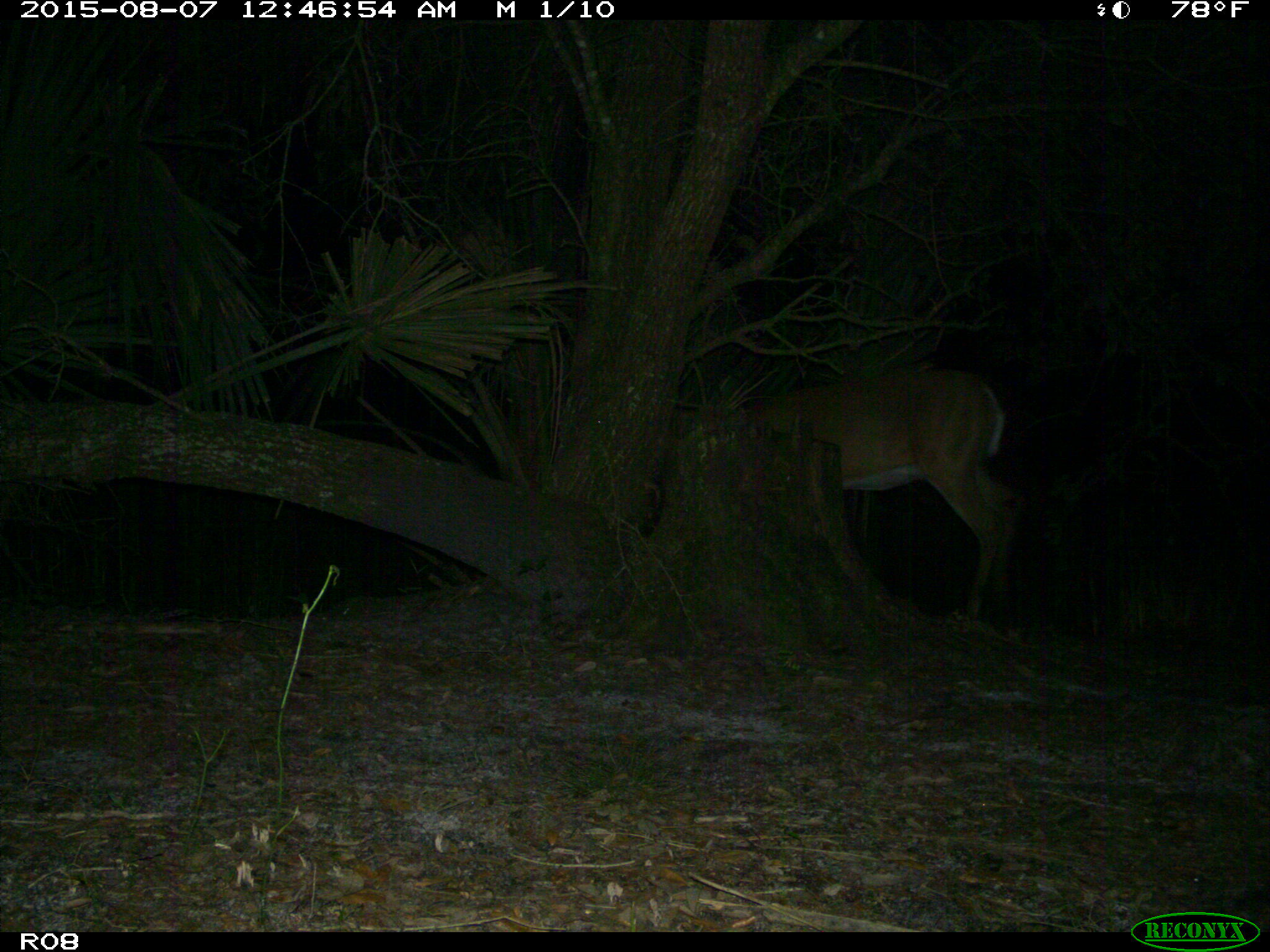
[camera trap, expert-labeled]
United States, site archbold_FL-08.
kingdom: Animalia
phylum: Chordata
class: Mammalia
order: Artiodactyla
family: Cervidae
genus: Odocoileus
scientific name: Odocoileus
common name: deer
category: unidentified deer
Unidentified deer (deer) (Odocoileus).